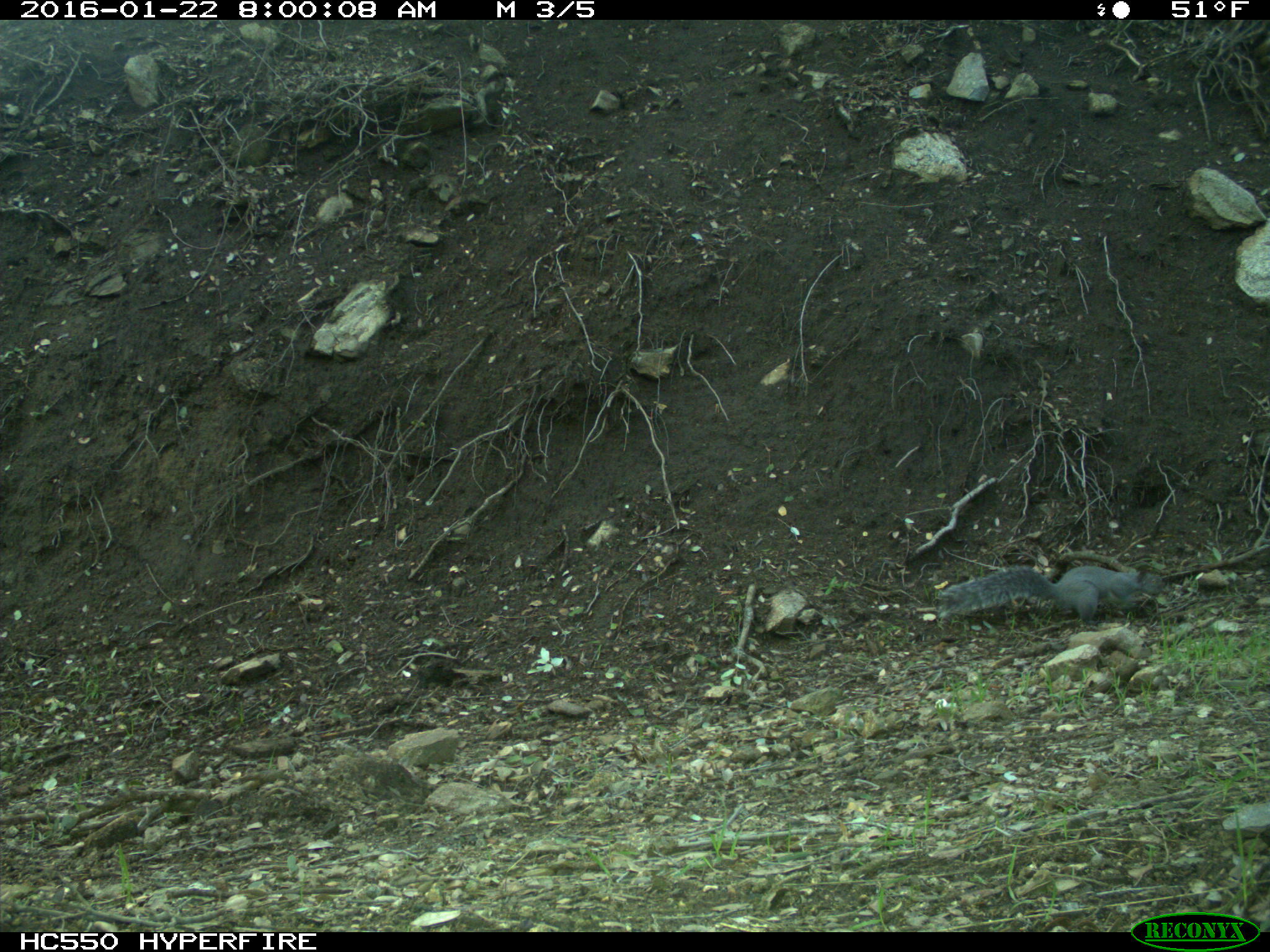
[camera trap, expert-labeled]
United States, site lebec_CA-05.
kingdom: Animalia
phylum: Chordata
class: Mammalia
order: Rodentia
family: Sciuridae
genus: Sciurus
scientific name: Sciurus carolinensis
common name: eastern gray squirrel